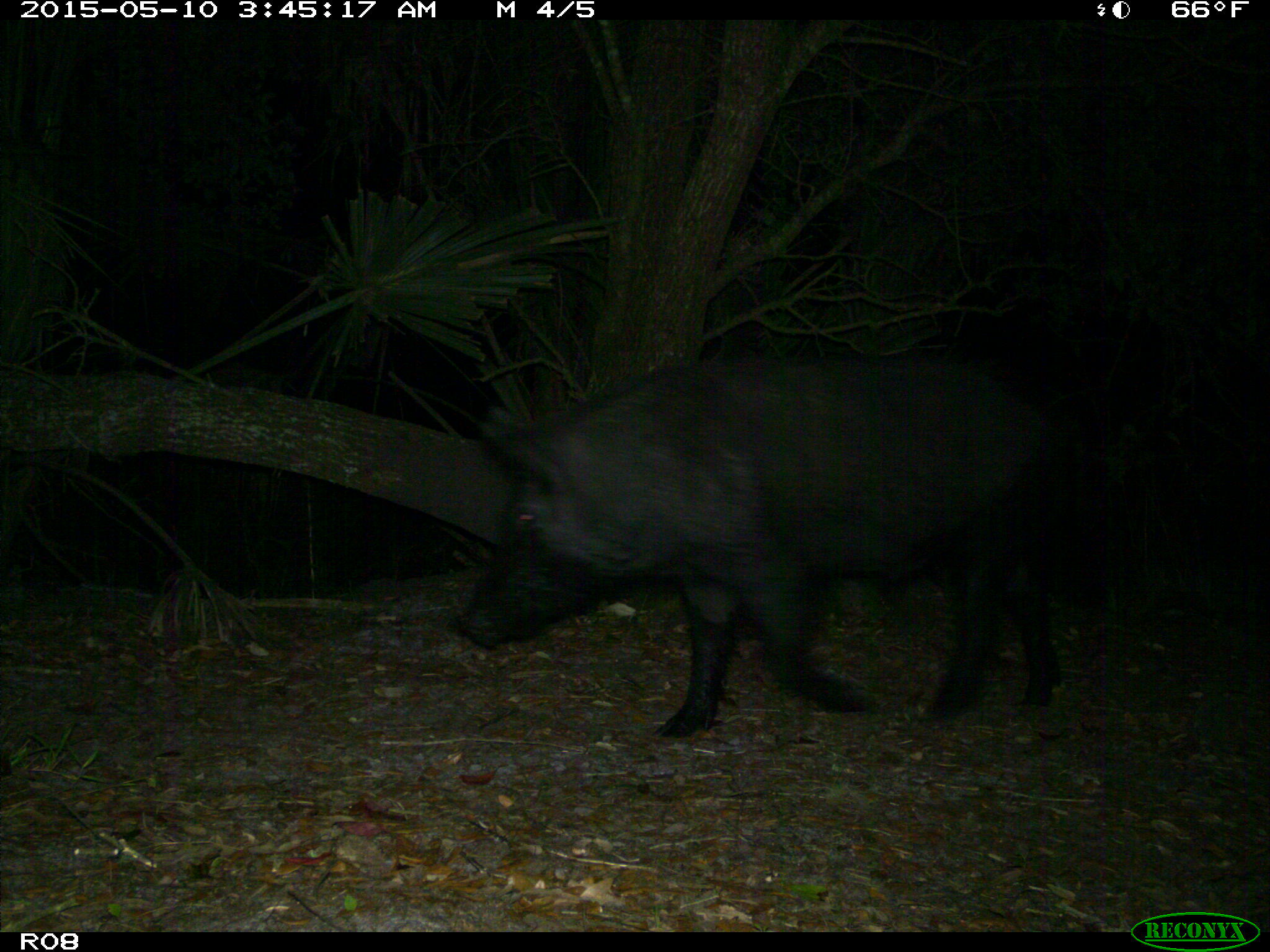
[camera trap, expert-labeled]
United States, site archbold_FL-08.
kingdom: Animalia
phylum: Chordata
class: Mammalia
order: Artiodactyla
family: Suidae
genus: Sus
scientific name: Sus scrofa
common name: wild boar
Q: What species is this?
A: Sus scrofa (wild boar).